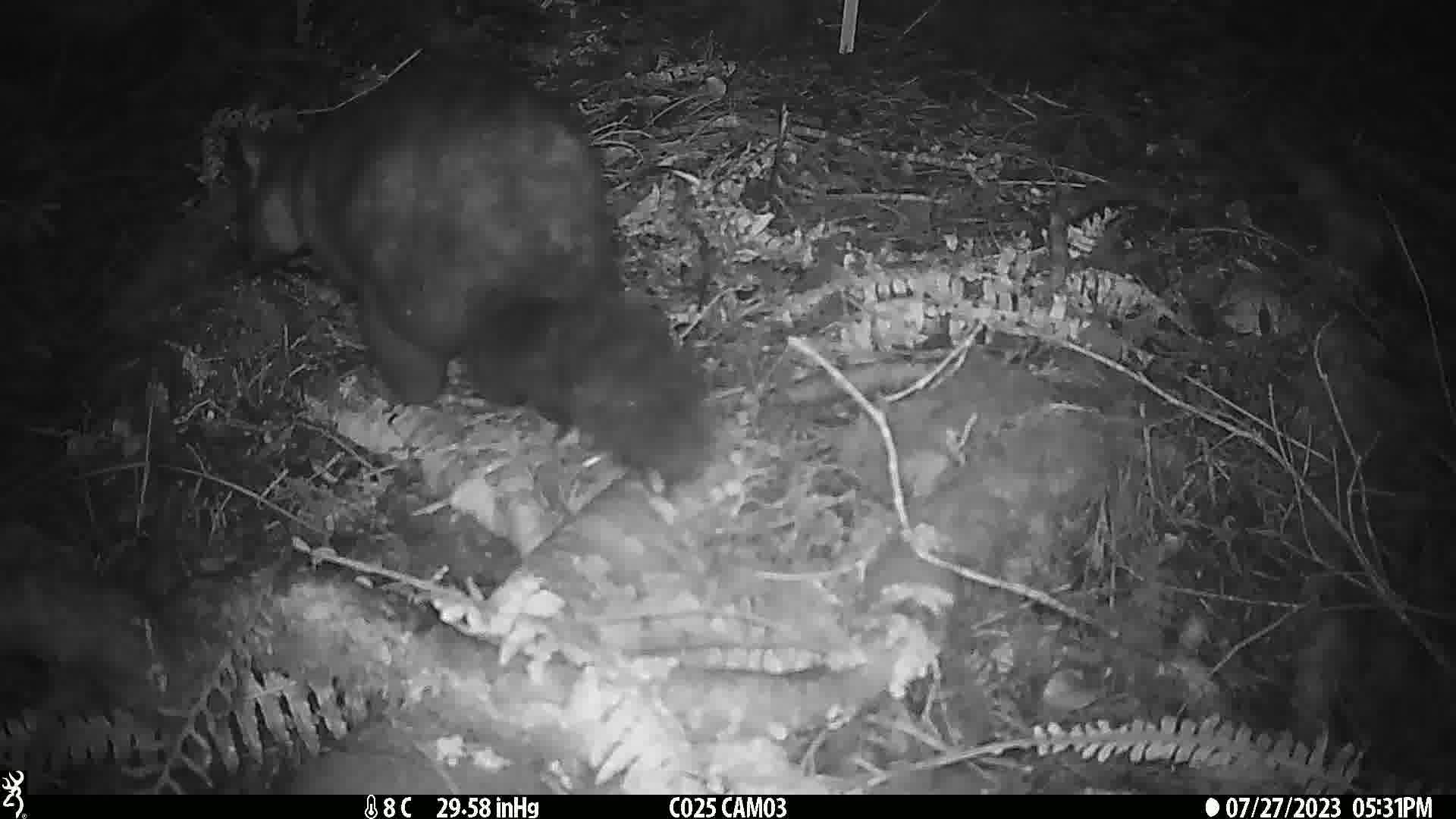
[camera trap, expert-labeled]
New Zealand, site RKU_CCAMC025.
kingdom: Animalia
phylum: Chordata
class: Mammalia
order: Diprotodontia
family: Phalangeridae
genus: Trichosurus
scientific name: Trichosurus vulpecula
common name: common brushtail possum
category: possum